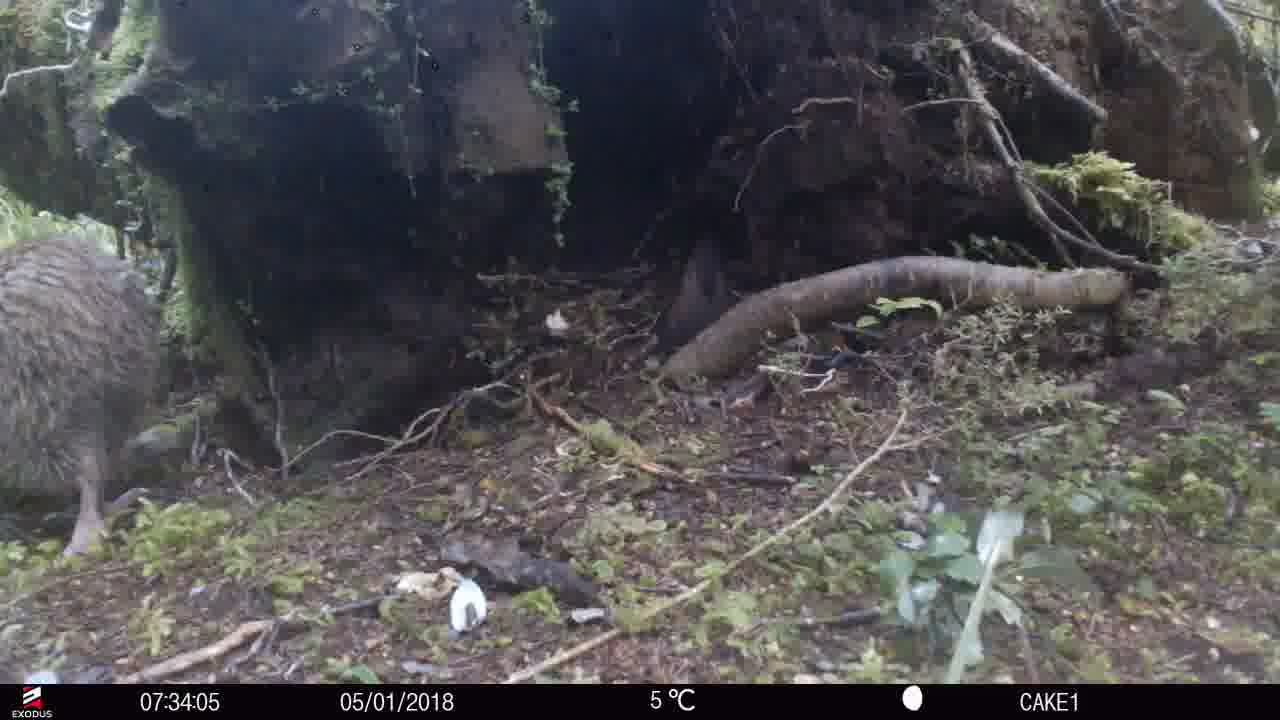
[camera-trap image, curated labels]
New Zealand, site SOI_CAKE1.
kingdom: Animalia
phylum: Chordata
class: Aves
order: Apterygiformes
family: Apterygidae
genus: Apteryx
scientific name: Apteryx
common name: kiwi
Kiwi (Apteryx).